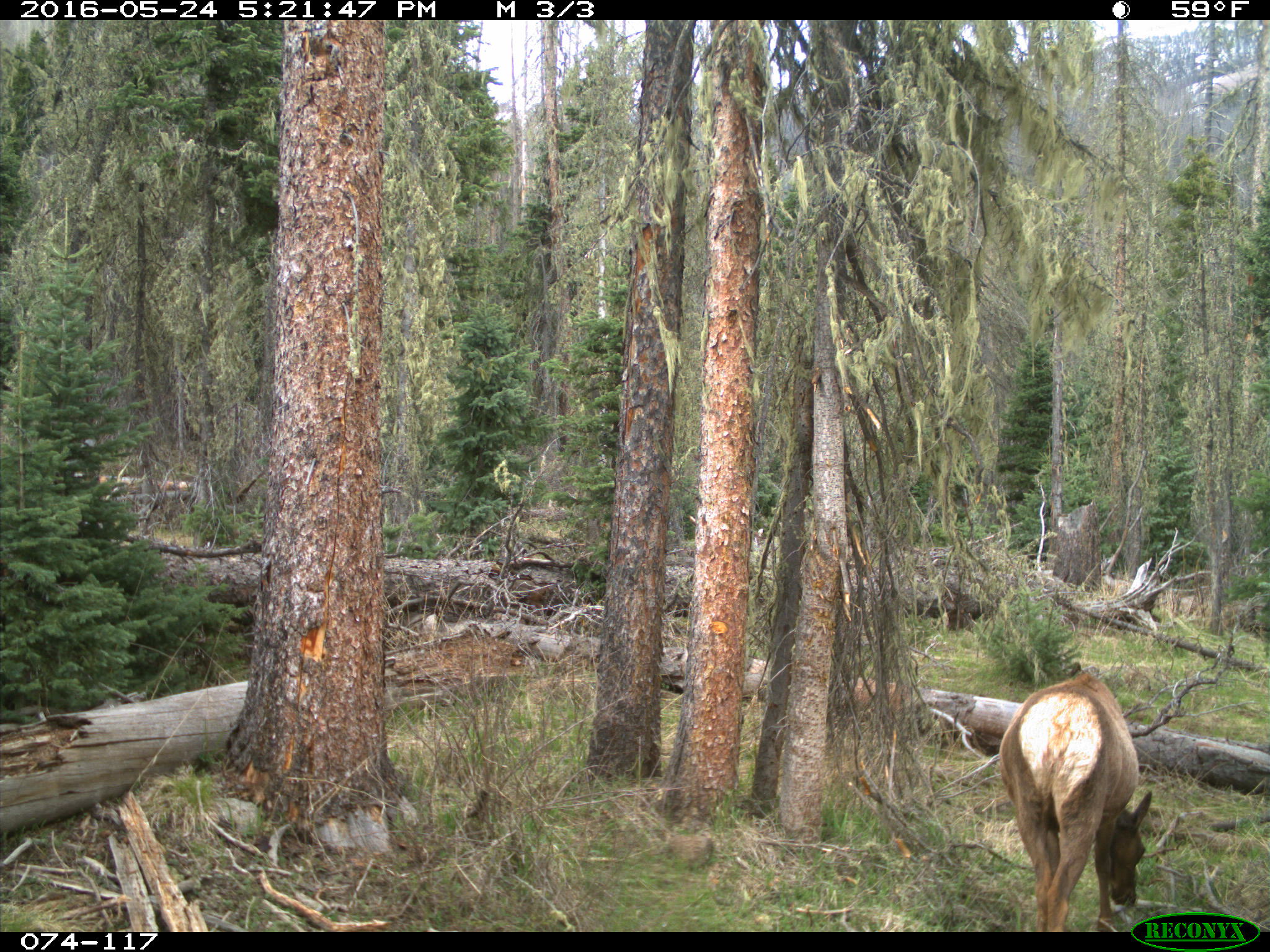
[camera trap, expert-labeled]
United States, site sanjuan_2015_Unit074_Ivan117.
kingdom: Animalia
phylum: Chordata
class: Mammalia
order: Artiodactyla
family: Cervidae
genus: Cervus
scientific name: Cervus elaphus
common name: red deer